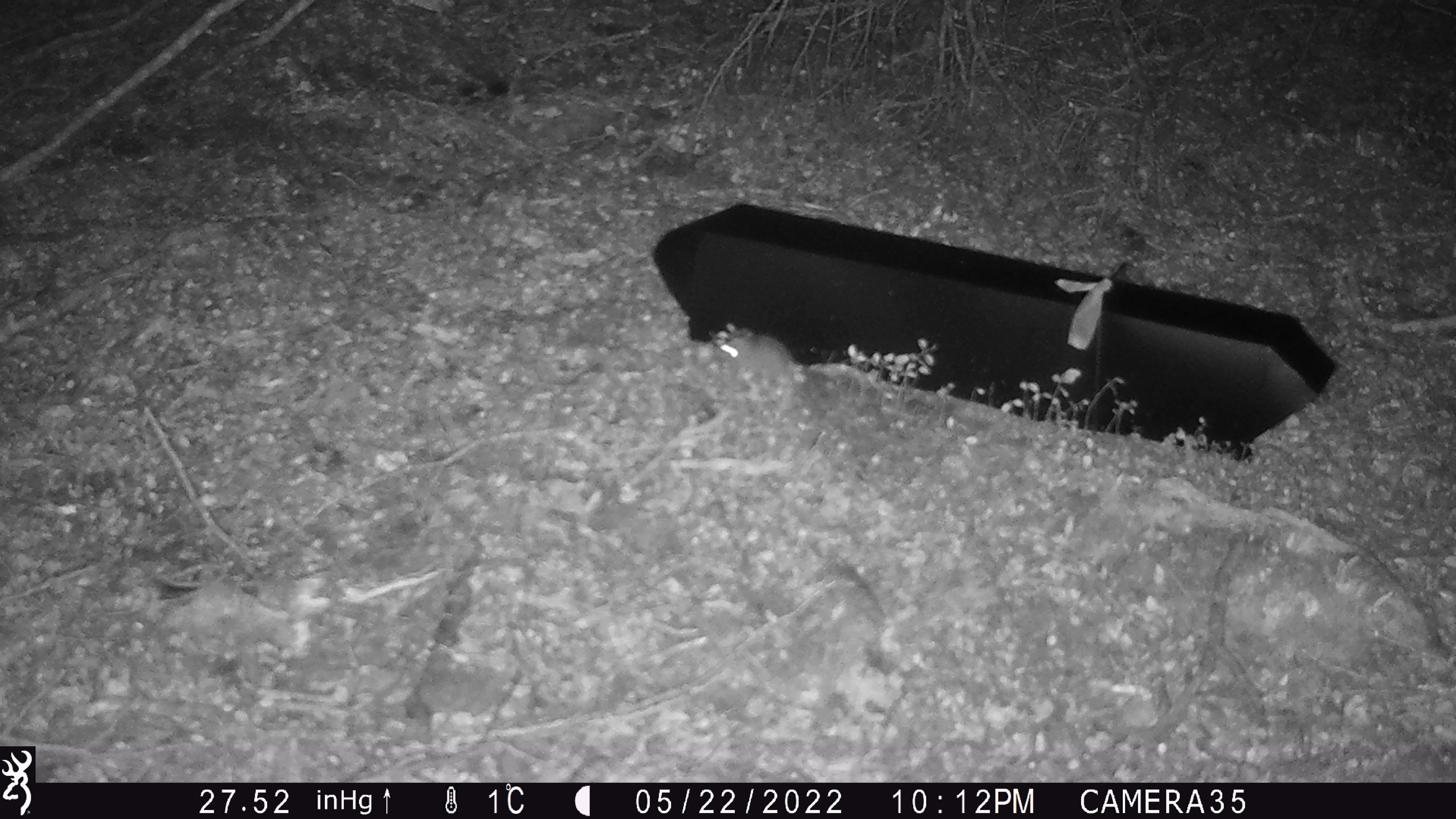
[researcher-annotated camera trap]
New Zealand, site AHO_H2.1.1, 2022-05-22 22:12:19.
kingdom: Animalia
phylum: Chordata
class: Mammalia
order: Rodentia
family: Muridae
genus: Mus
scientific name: Mus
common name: mouse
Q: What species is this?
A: Mouse (Mus).